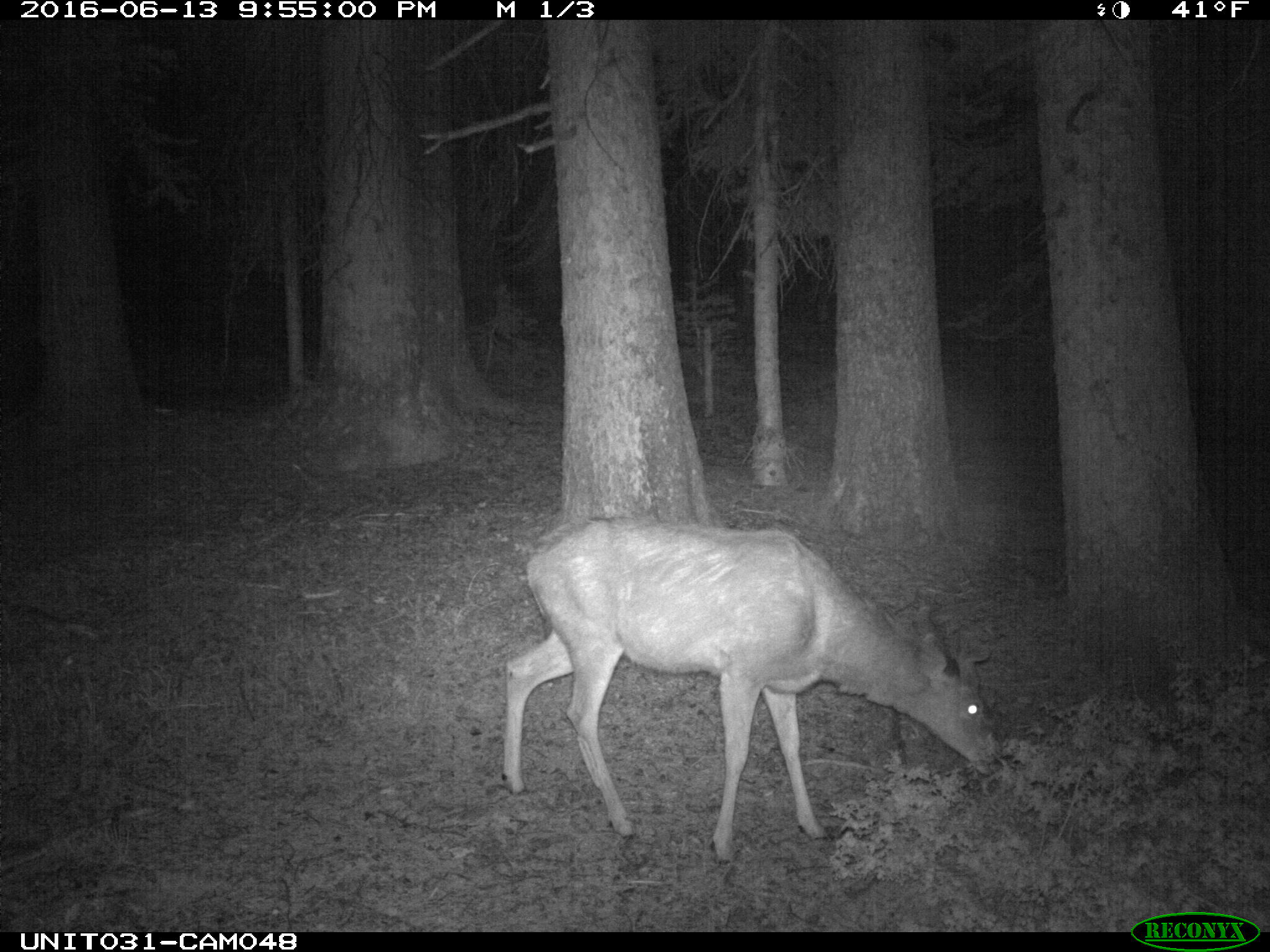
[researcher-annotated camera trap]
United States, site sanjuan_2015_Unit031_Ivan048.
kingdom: Animalia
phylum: Chordata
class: Mammalia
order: Artiodactyla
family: Cervidae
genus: Odocoileus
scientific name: Odocoileus hemionus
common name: mule deer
Odocoileus hemionus (mule deer).